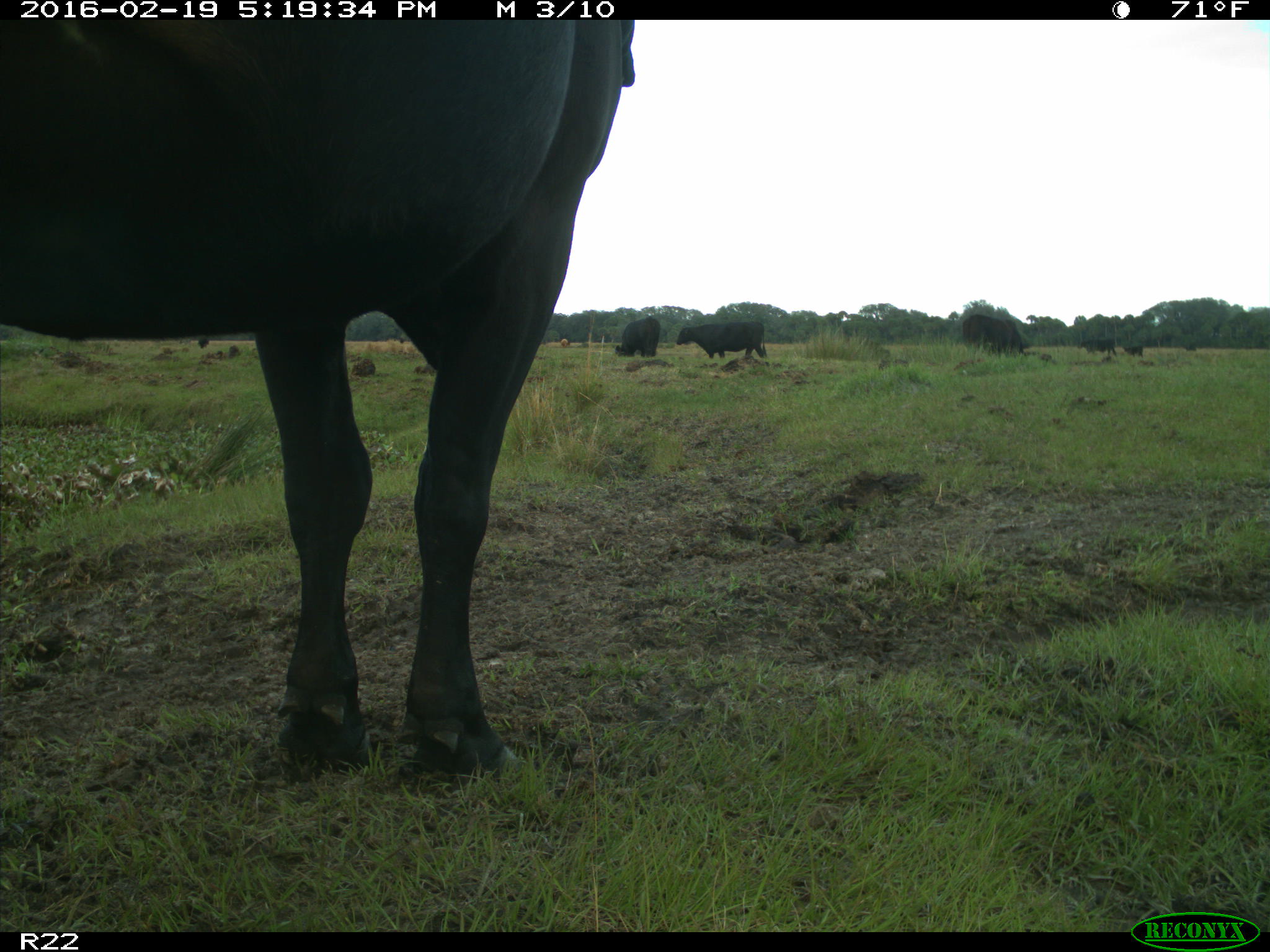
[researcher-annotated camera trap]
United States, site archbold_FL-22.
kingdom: Animalia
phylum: Chordata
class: Mammalia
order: Artiodactyla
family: Bovidae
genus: Bos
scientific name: Bos taurus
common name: domestic cow